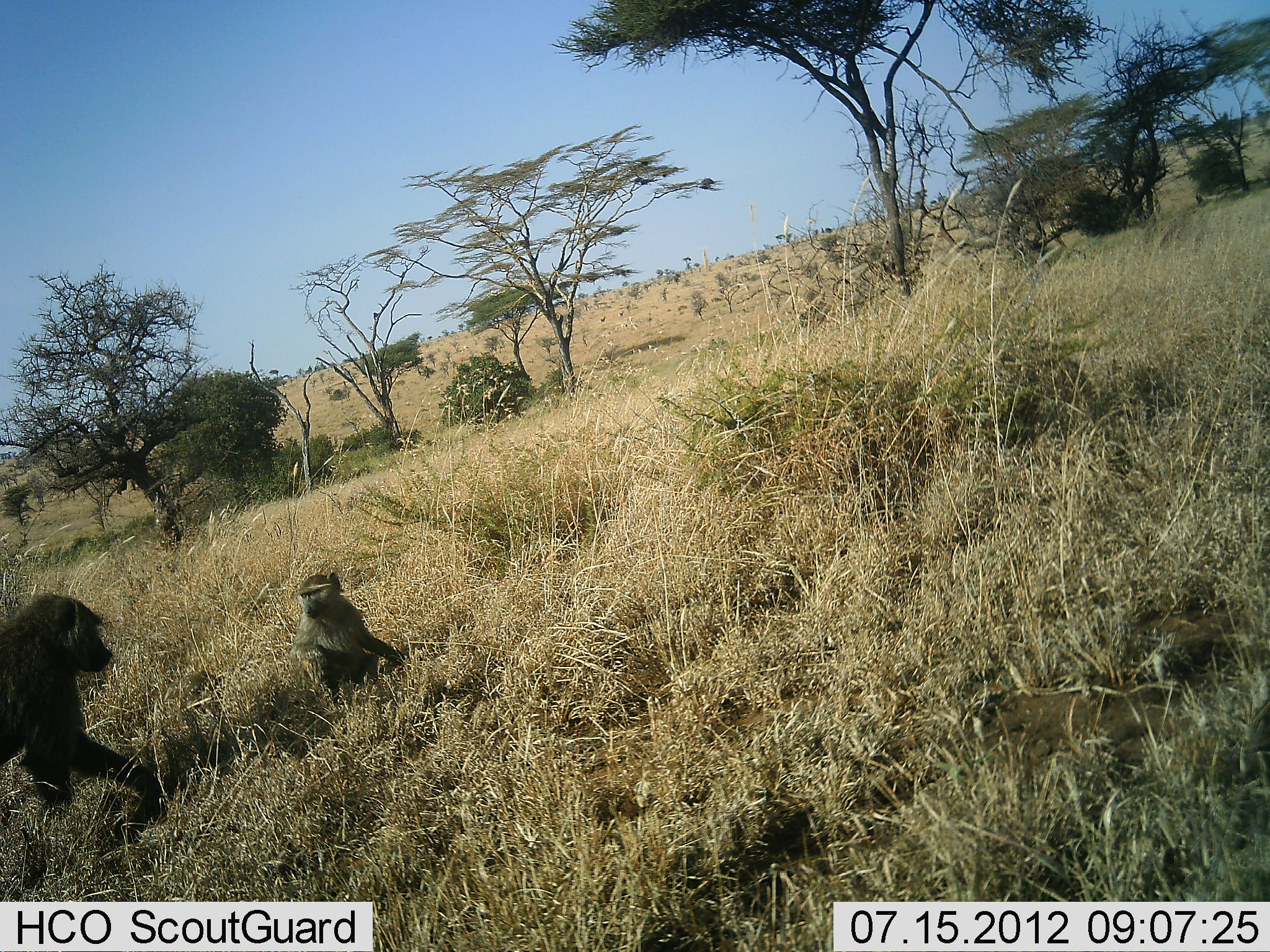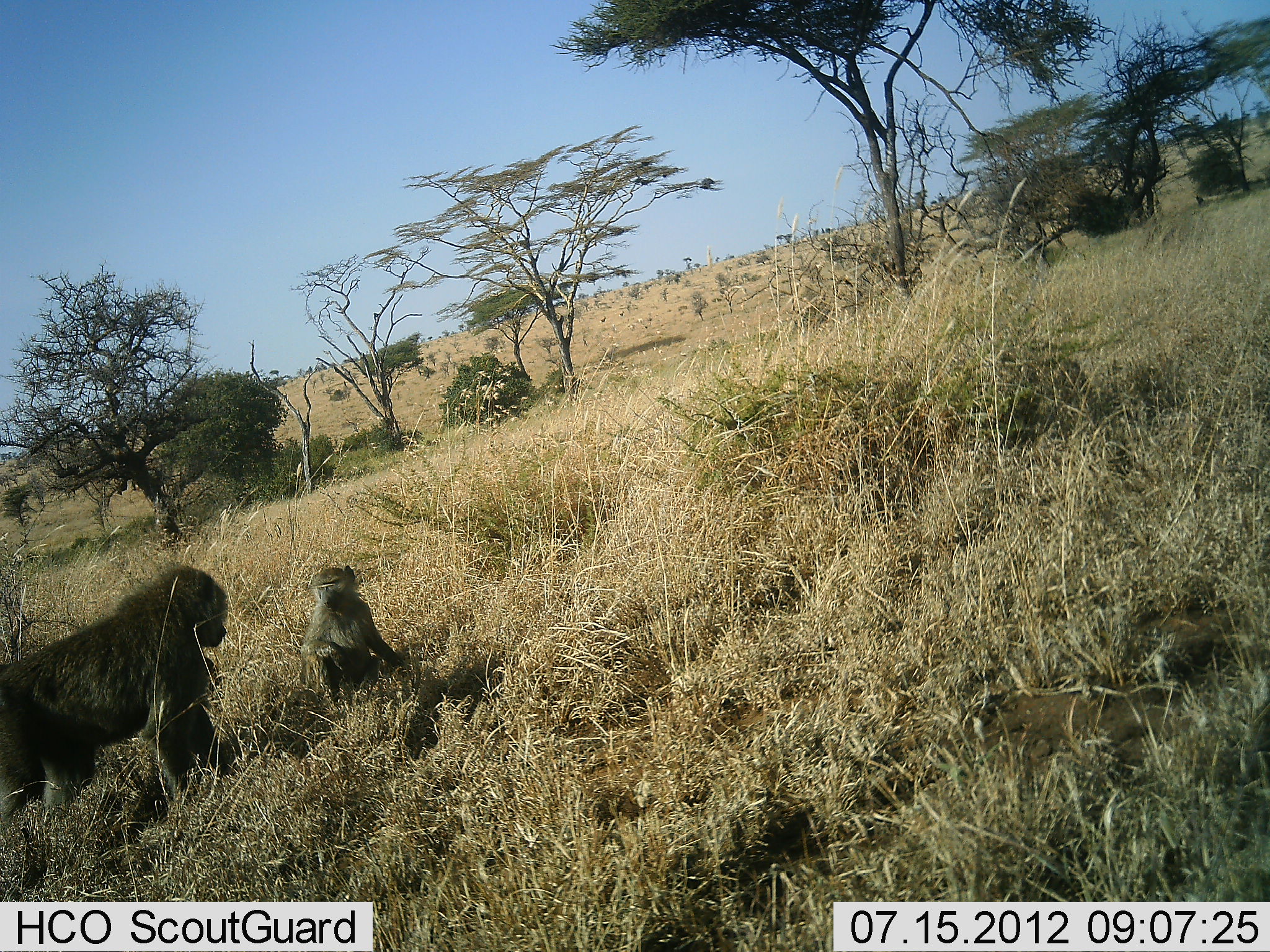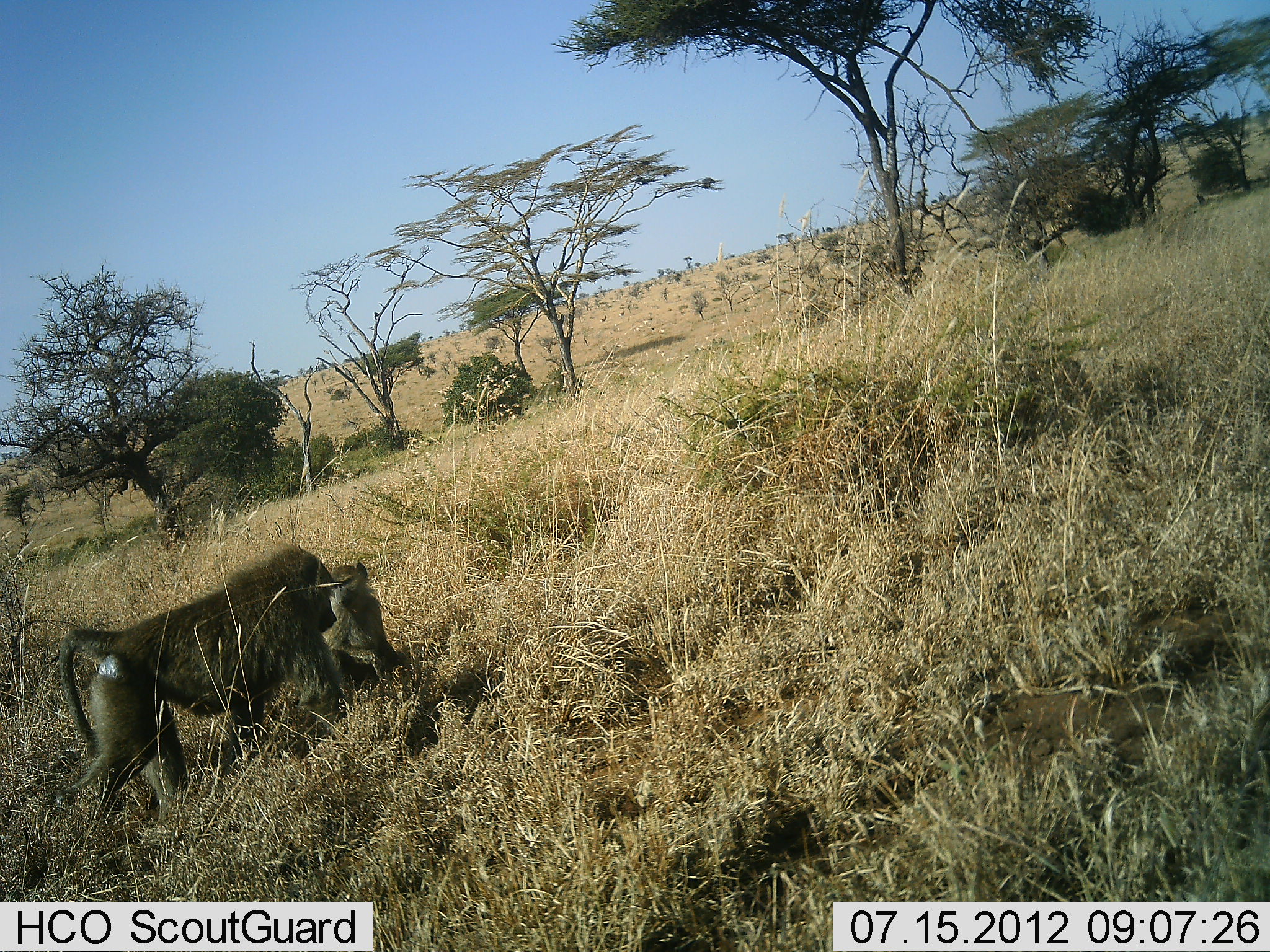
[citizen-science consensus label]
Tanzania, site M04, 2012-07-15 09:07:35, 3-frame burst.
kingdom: Animalia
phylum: Chordata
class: Mammalia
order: Primates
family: Cercopithecidae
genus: Papio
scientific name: Papio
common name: baboon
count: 2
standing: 50%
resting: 40%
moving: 60%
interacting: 20%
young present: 100%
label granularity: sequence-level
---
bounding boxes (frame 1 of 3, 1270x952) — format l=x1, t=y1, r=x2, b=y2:
animal: l=0, t=594, r=159, b=784; l=293, t=571, r=407, b=708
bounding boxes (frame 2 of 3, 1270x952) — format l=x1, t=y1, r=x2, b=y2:
animal: l=1, t=564, r=228, b=829; l=301, t=564, r=403, b=707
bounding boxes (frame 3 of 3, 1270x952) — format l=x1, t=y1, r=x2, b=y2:
animal: l=58, t=541, r=347, b=826; l=324, t=562, r=403, b=695